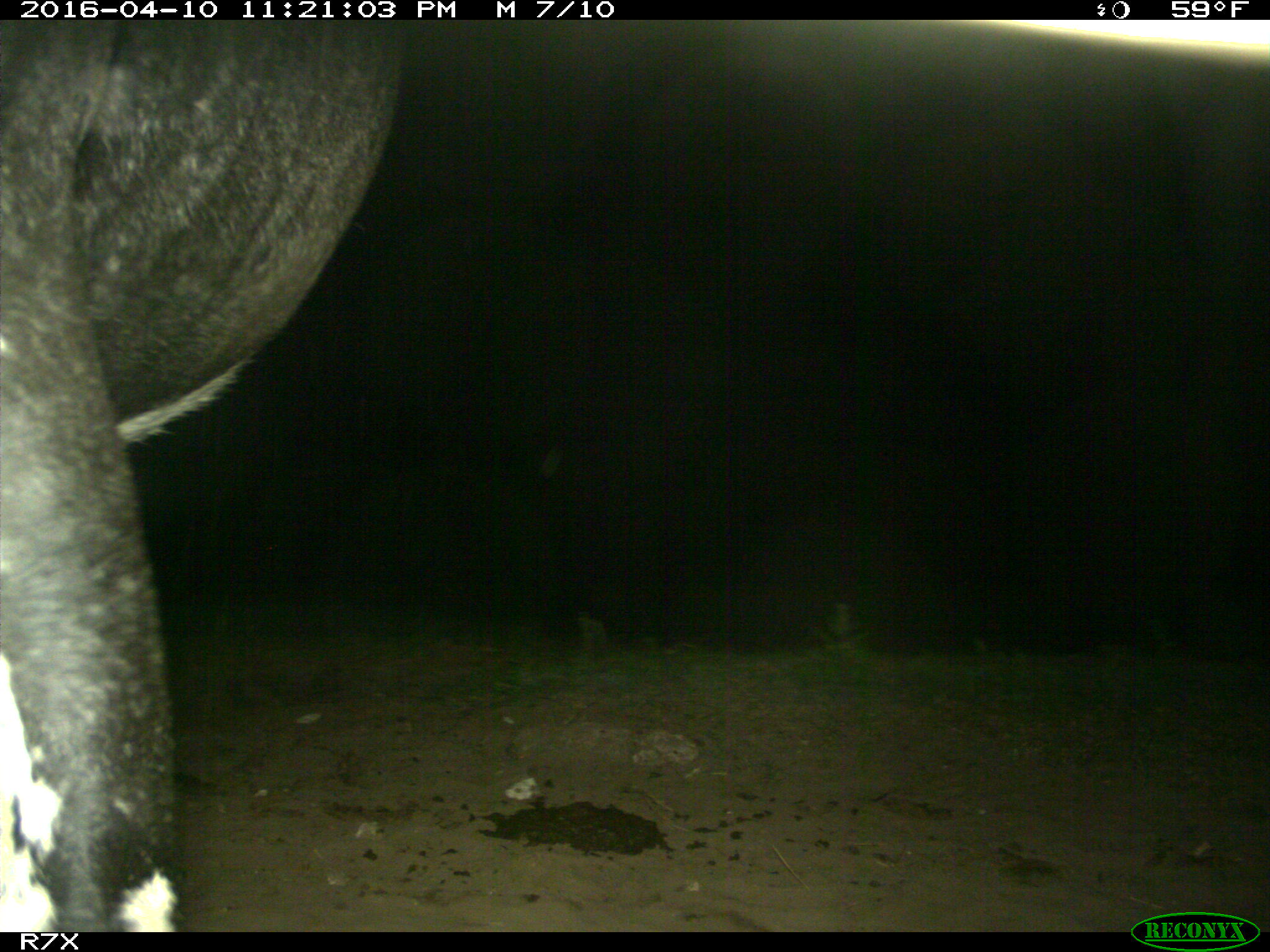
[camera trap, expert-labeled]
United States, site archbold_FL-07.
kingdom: Animalia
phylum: Chordata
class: Mammalia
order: Artiodactyla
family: Bovidae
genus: Bos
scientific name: Bos taurus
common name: domestic cow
Bos taurus (domestic cow).